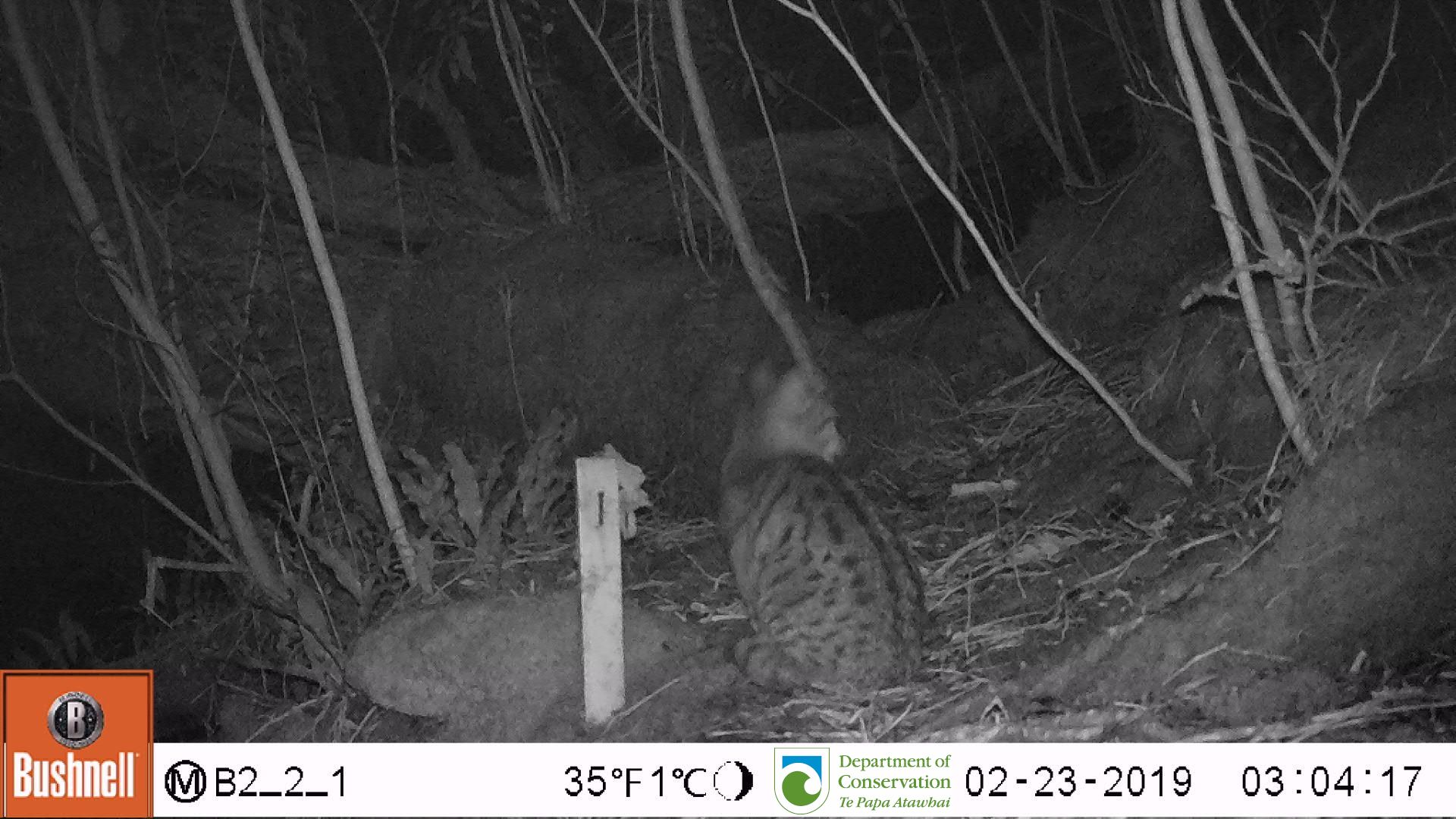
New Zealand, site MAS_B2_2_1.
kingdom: Animalia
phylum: Chordata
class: Mammalia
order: Carnivora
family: Felidae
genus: Felis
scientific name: Felis catus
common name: domestic cat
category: cat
Cat (domestic cat) (Felis catus).